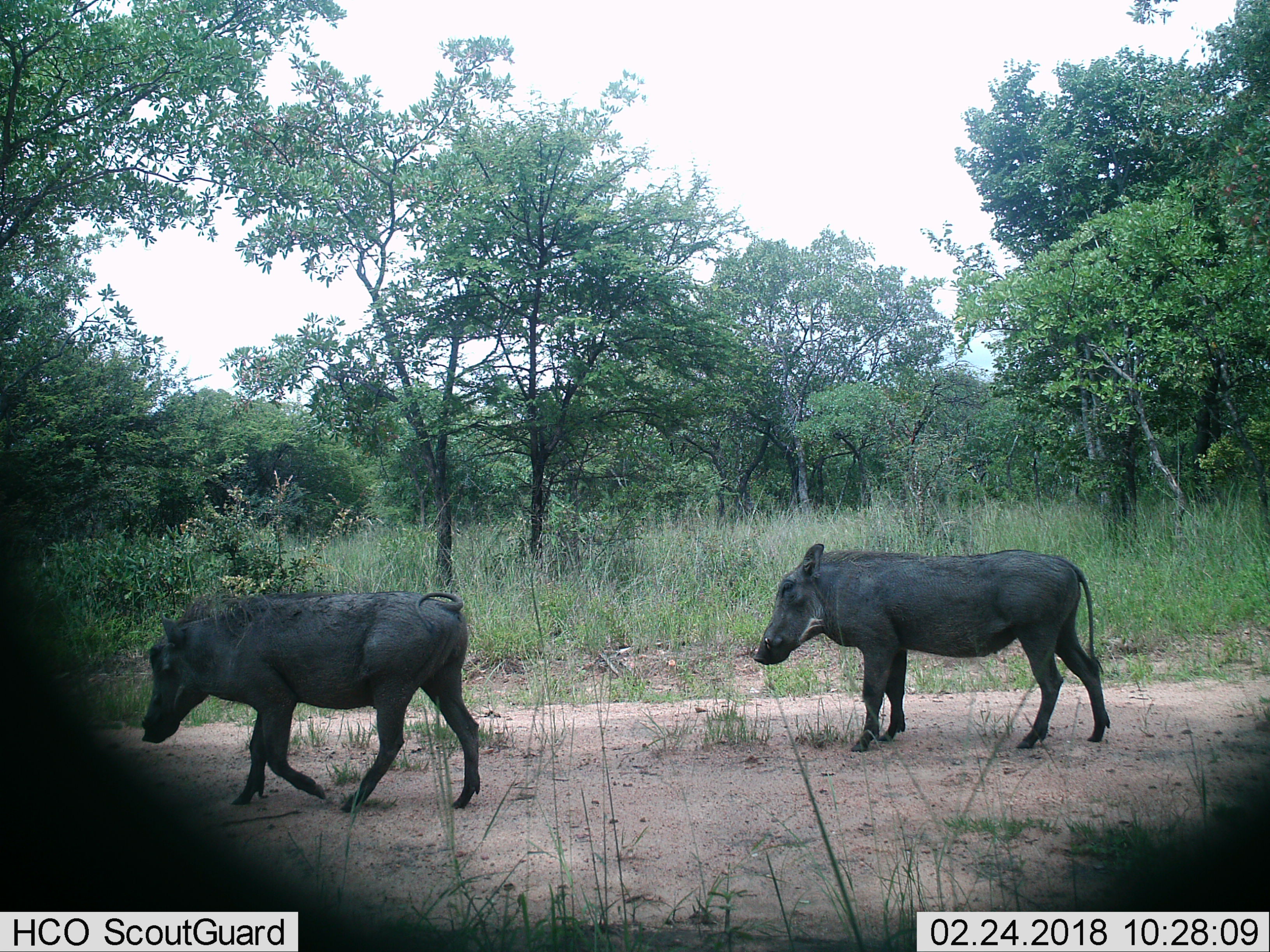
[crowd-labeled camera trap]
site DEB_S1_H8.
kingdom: Animalia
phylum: Chordata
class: Mammalia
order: Artiodactyla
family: Suidae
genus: Phacochoerus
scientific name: Phacochoerus africanus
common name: warthog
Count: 2.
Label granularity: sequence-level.